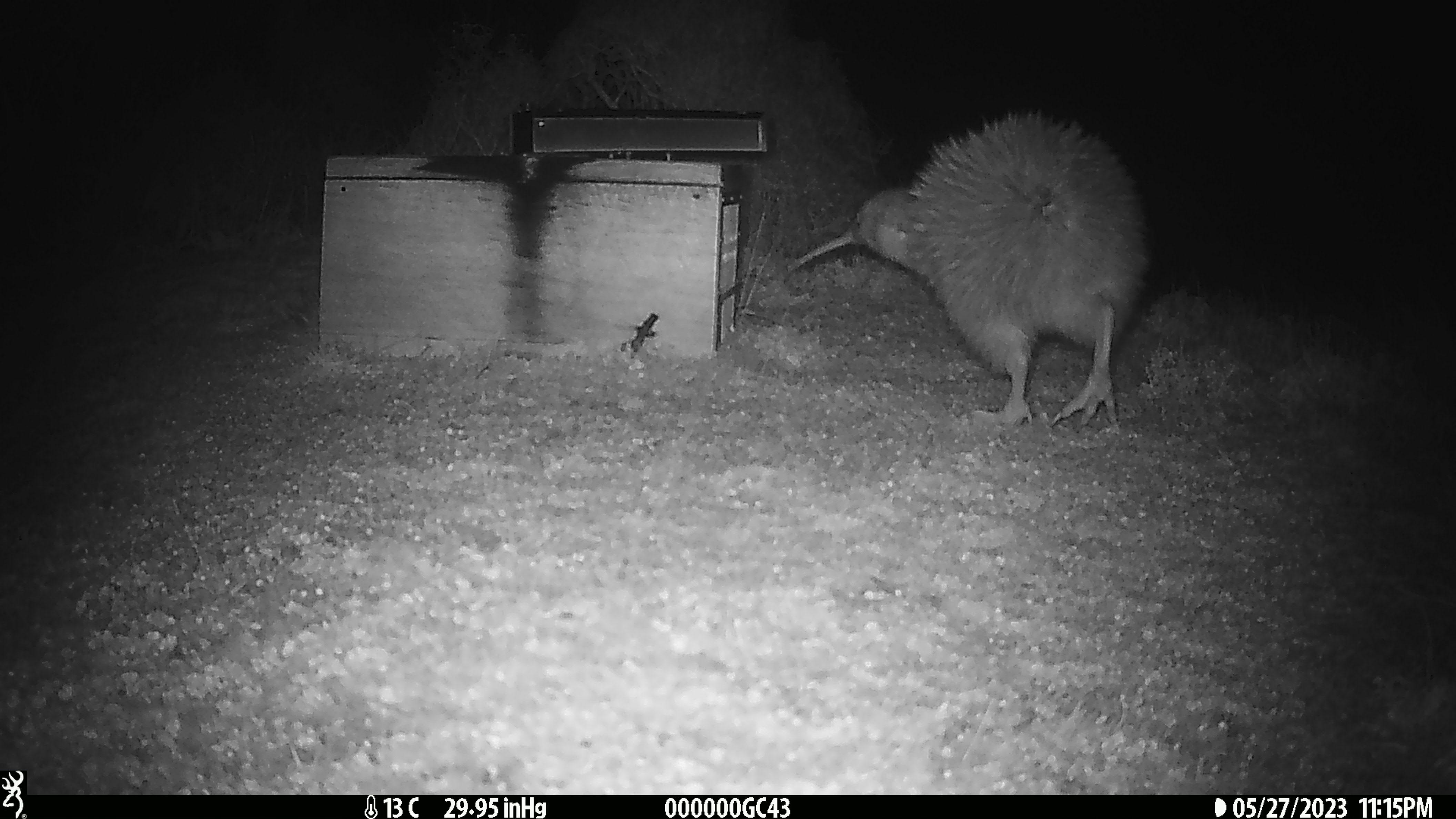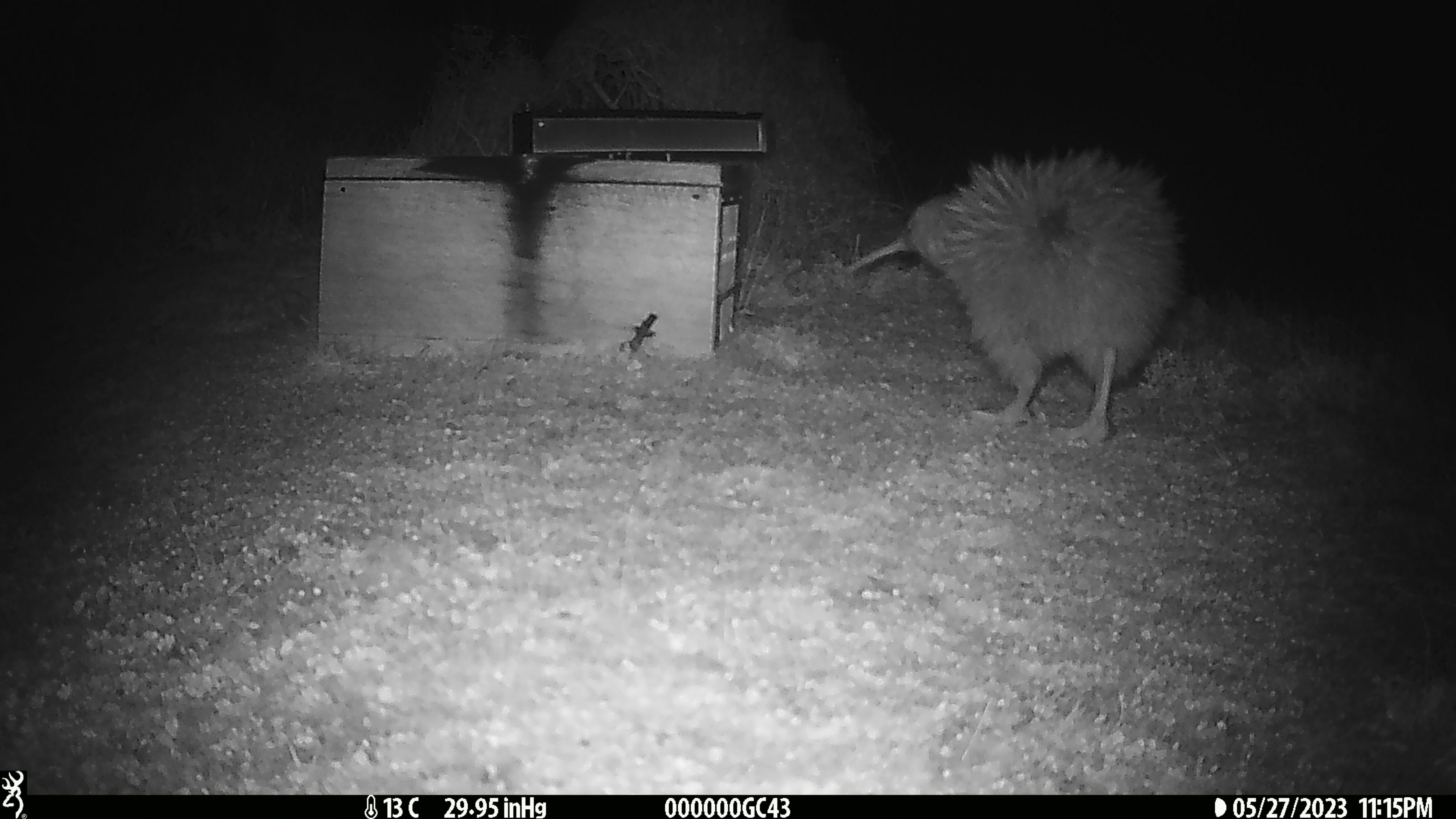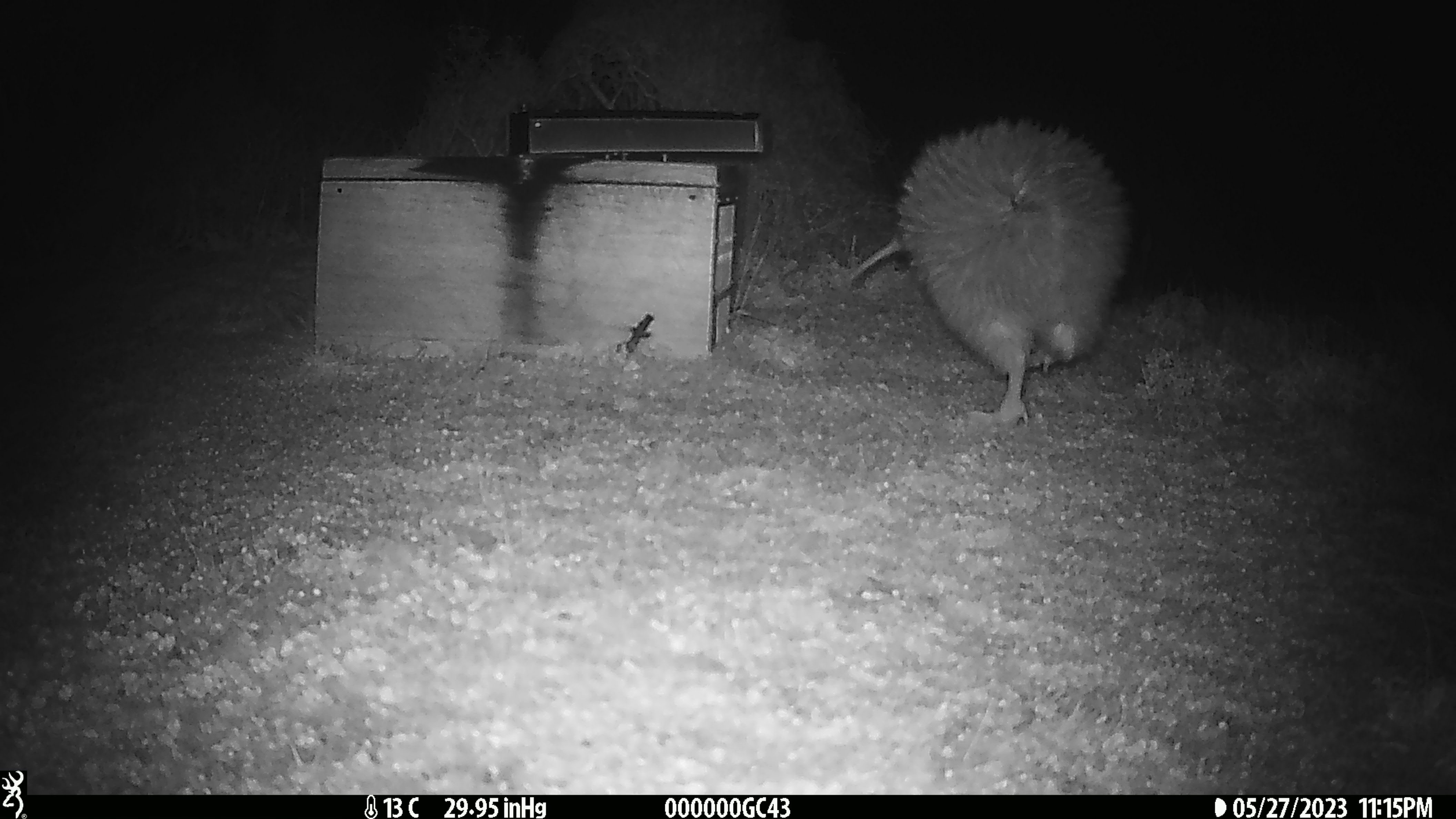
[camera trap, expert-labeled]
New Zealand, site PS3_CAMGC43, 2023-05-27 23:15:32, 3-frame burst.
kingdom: Animalia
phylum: Chordata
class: Aves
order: Apterygiformes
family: Apterygidae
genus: Apteryx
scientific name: Apteryx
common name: kiwi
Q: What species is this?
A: Kiwi (Apteryx).